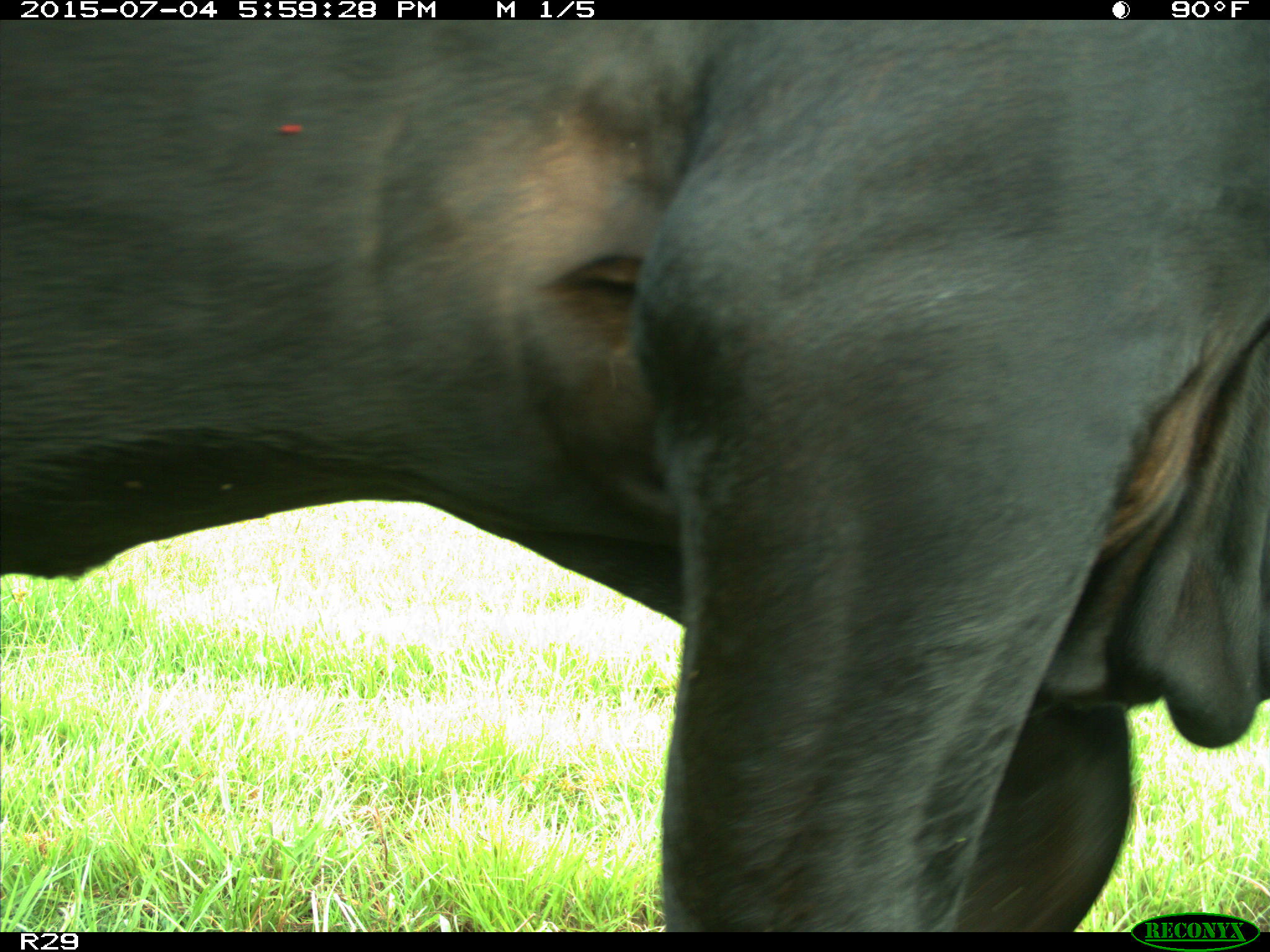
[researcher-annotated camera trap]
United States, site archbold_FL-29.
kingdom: Animalia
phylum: Chordata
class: Mammalia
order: Artiodactyla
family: Bovidae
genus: Bos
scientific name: Bos taurus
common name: domestic cow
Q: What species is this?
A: Bos taurus (domestic cow).